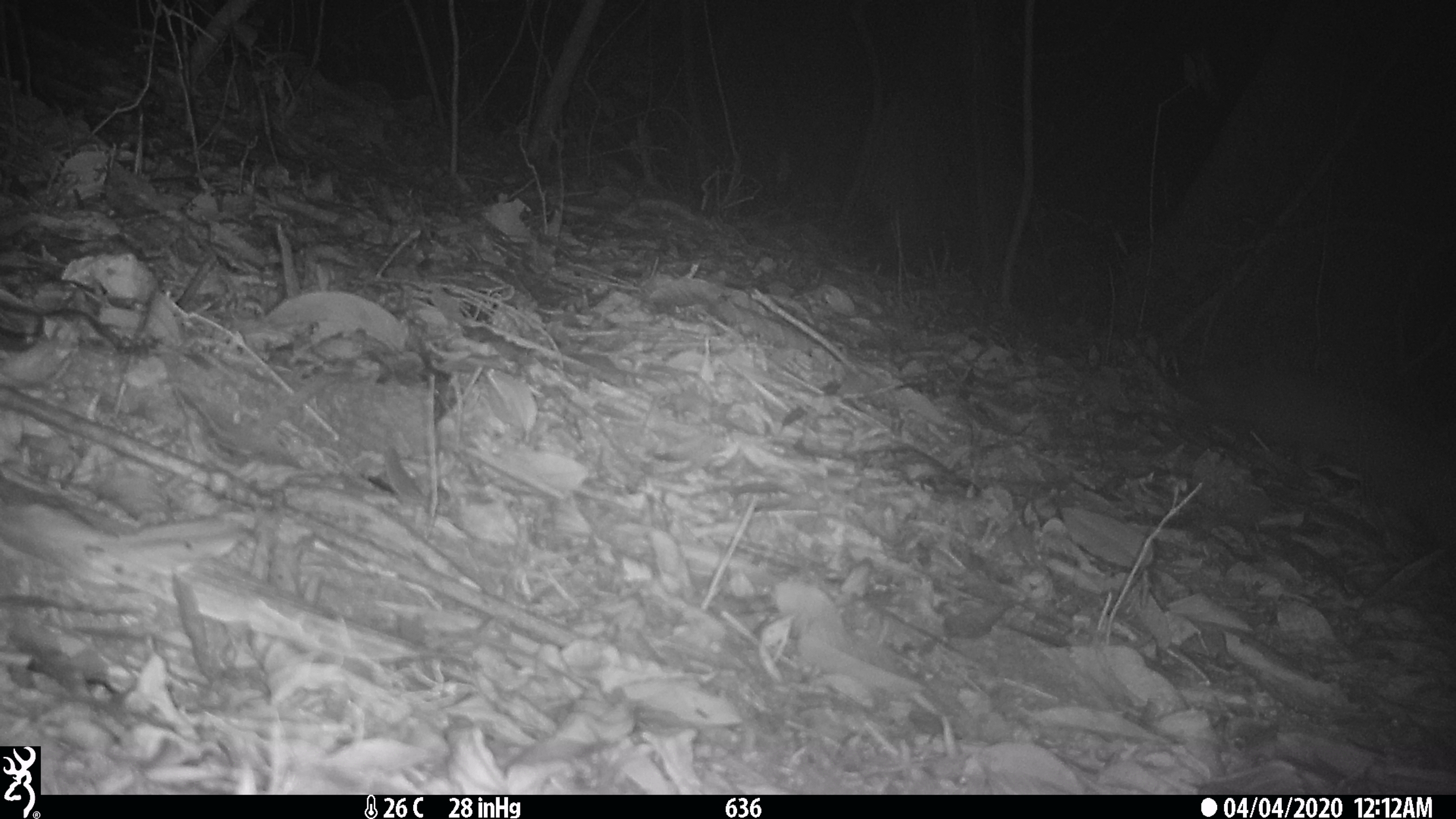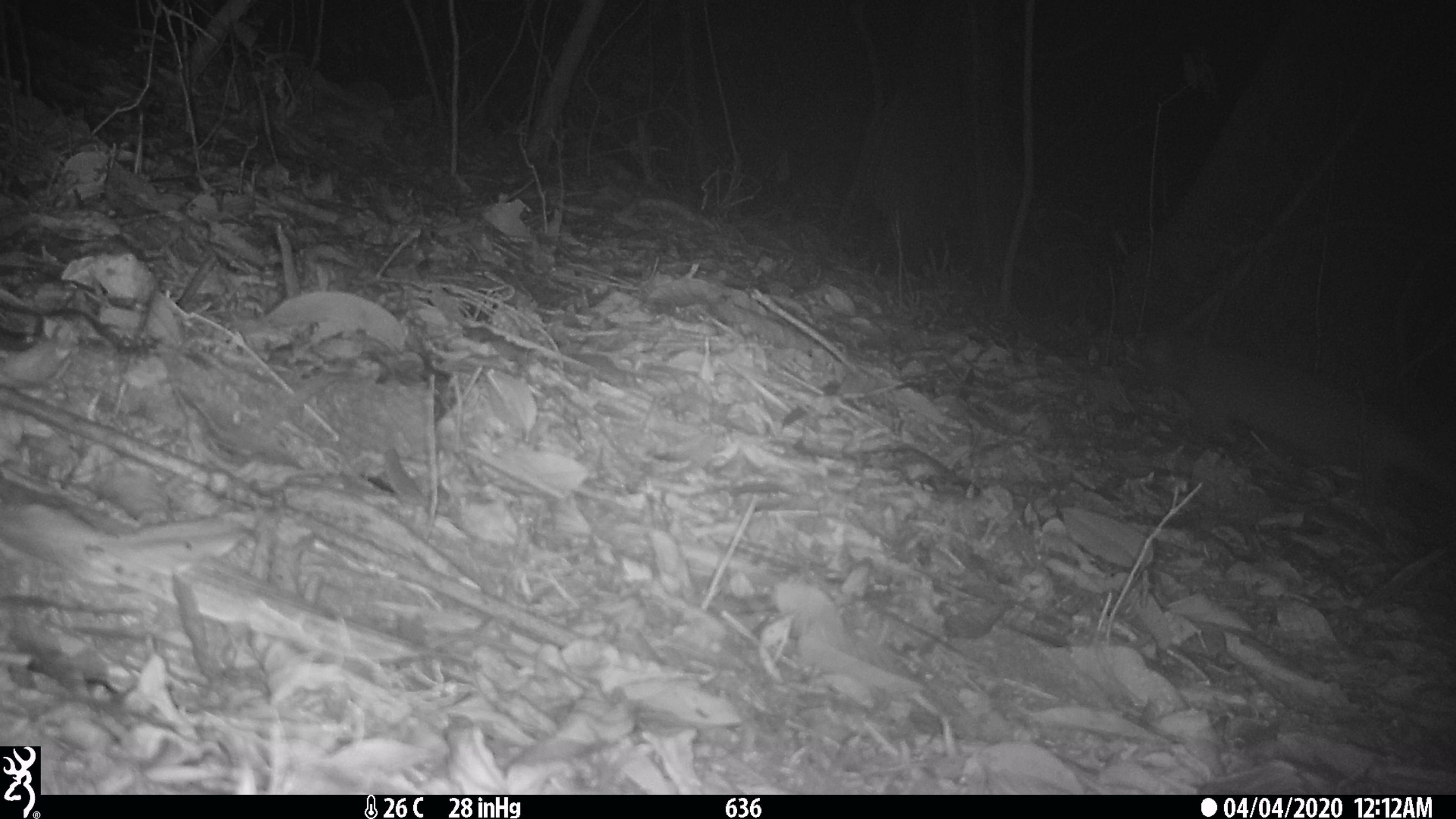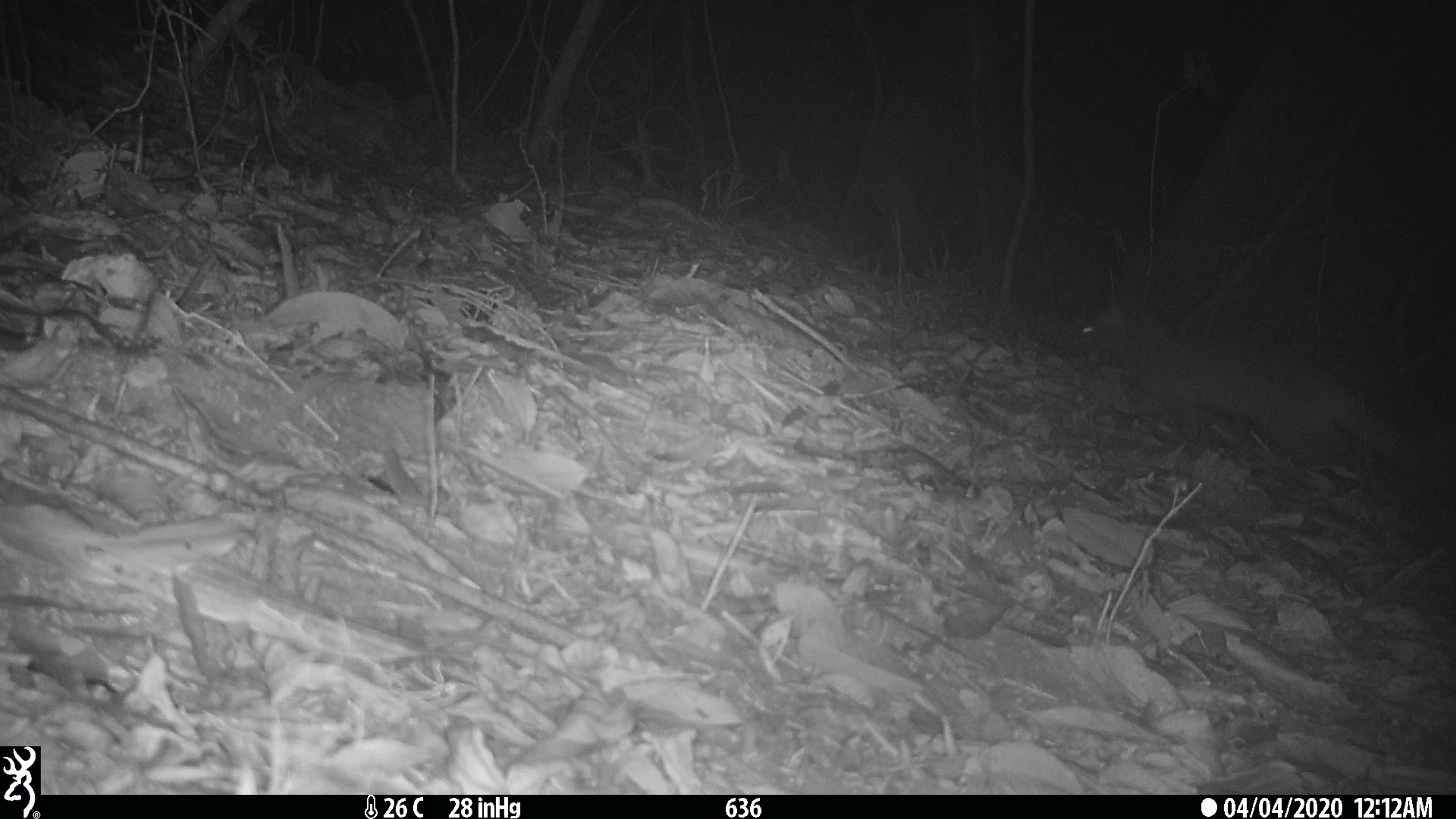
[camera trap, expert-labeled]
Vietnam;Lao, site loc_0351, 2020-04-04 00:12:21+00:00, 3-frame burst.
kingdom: Animalia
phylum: Chordata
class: Mammalia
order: Carnivora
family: Viverridae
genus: Paguma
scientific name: Paguma larvata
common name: masked palm civet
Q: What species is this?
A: Masked palm civet (Paguma larvata).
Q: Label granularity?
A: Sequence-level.